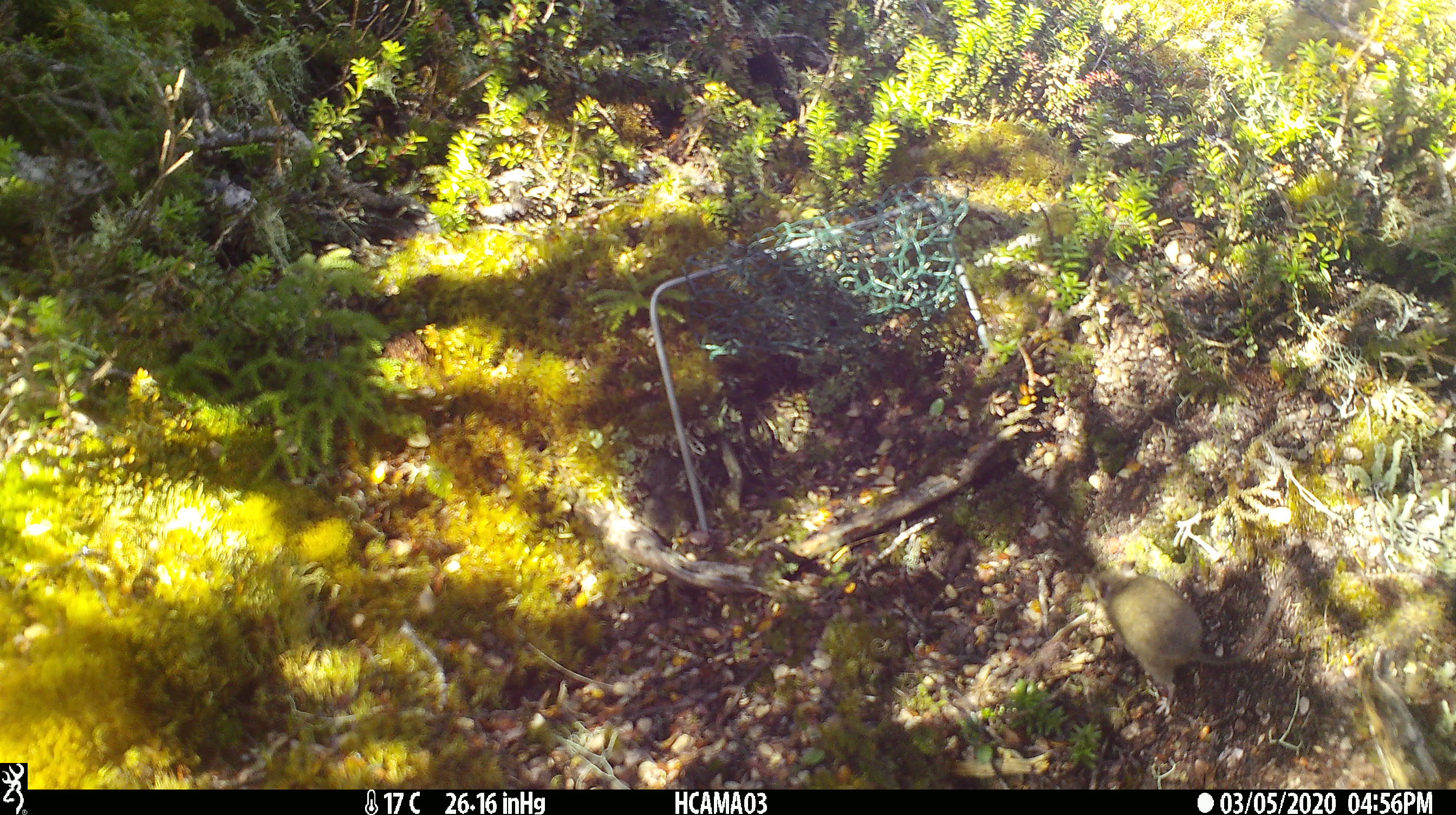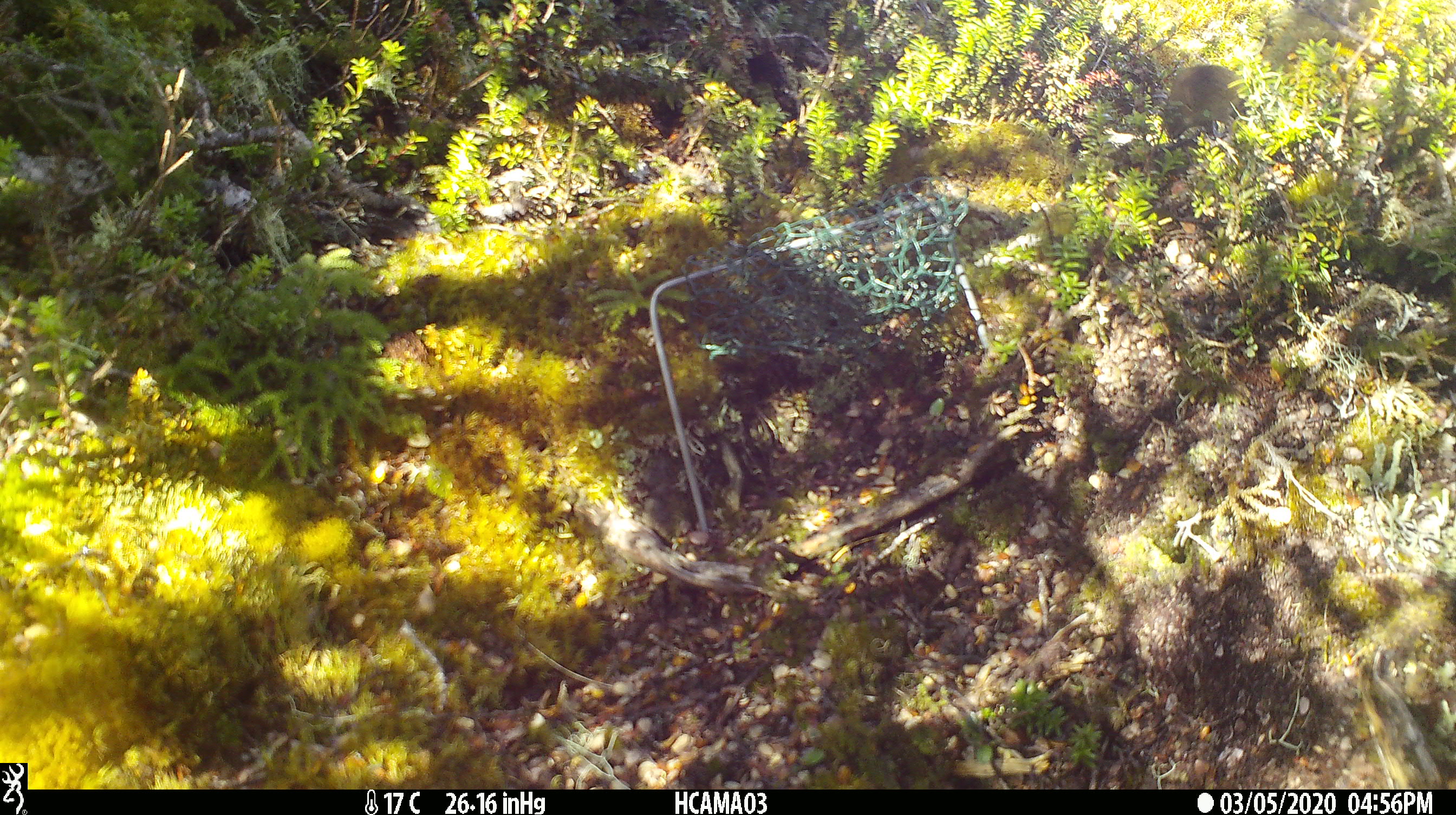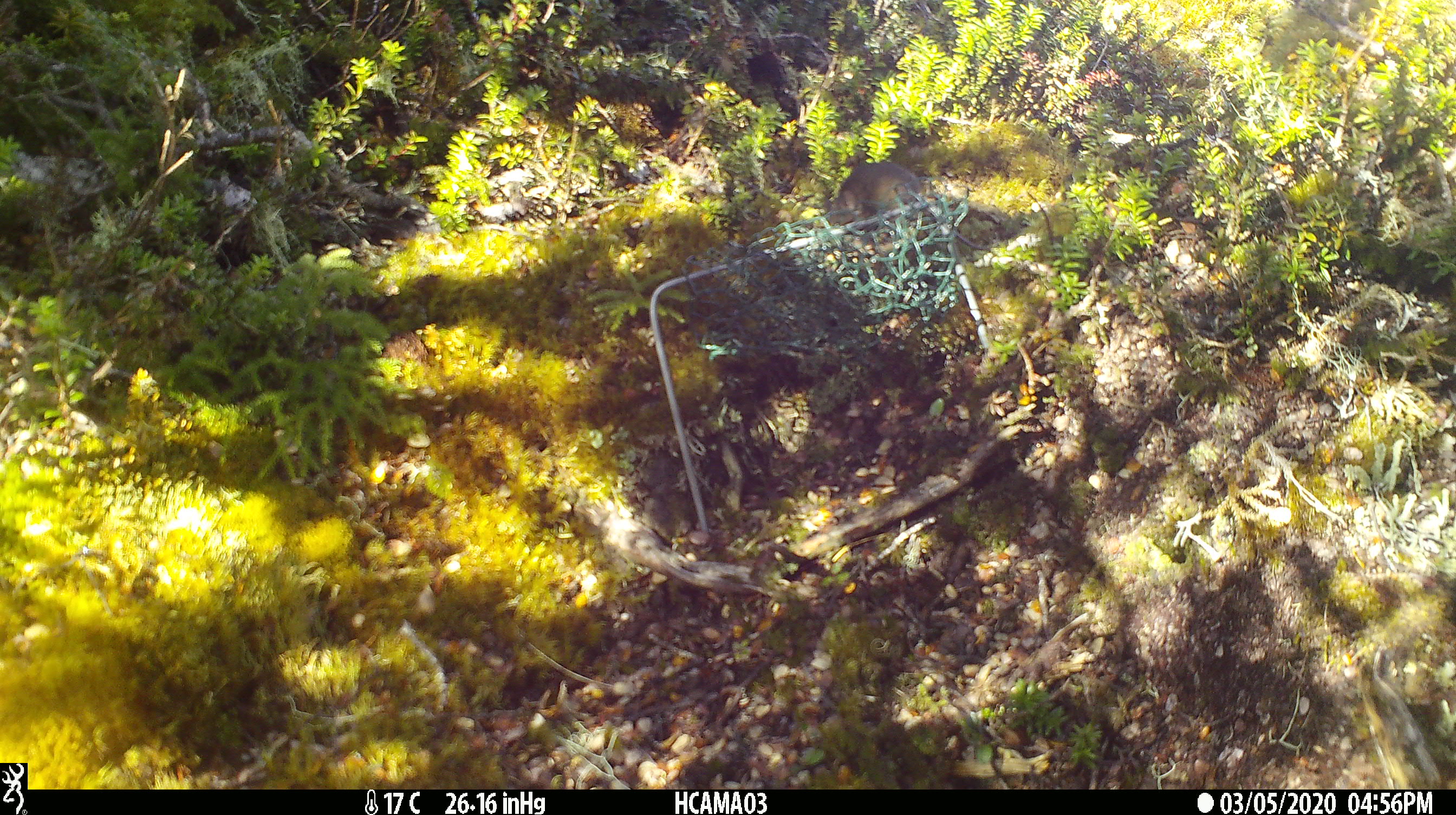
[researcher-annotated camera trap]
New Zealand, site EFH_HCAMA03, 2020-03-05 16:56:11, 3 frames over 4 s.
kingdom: Animalia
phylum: Chordata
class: Mammalia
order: Rodentia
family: Muridae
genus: Mus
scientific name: Mus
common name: mouse